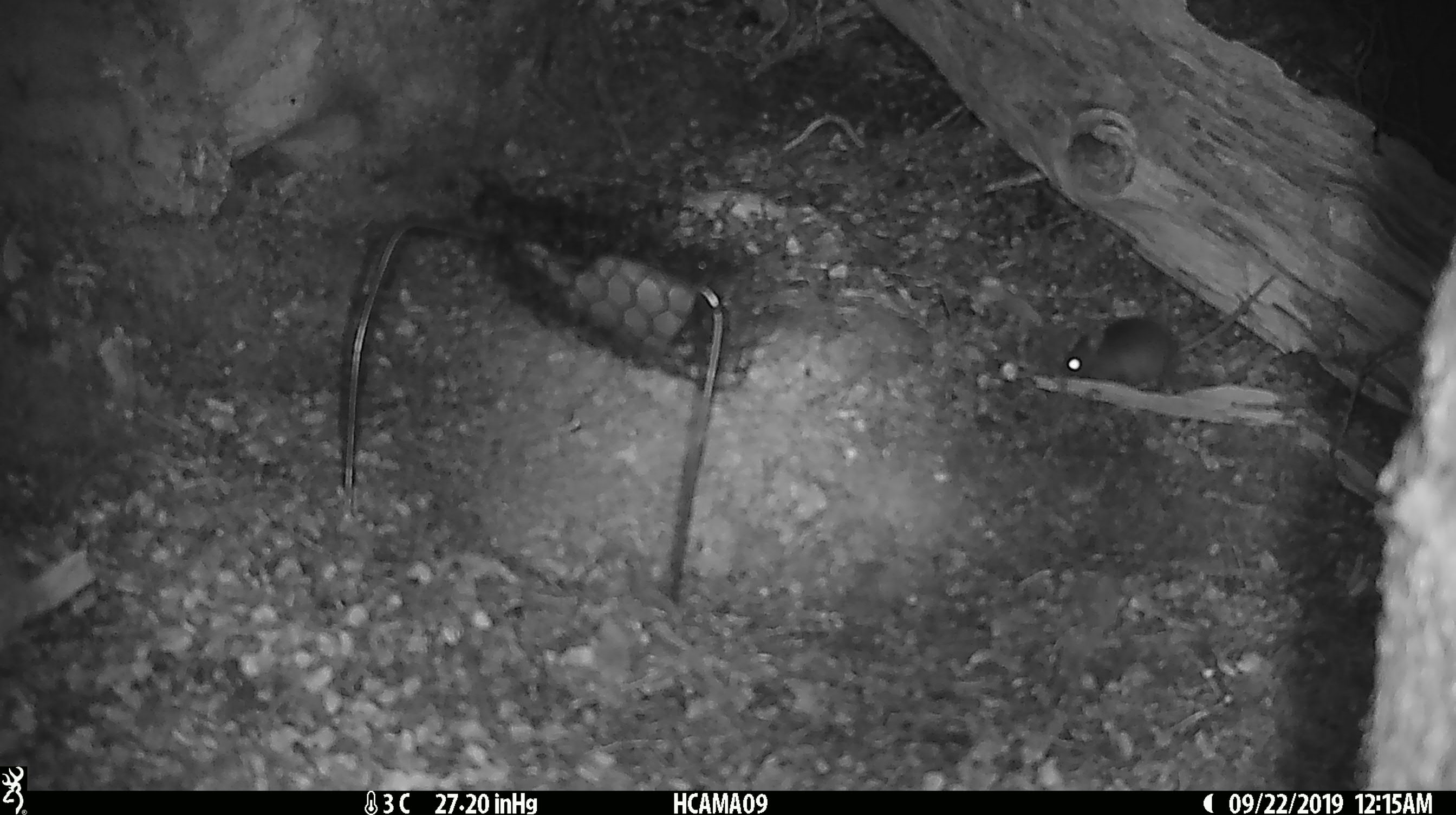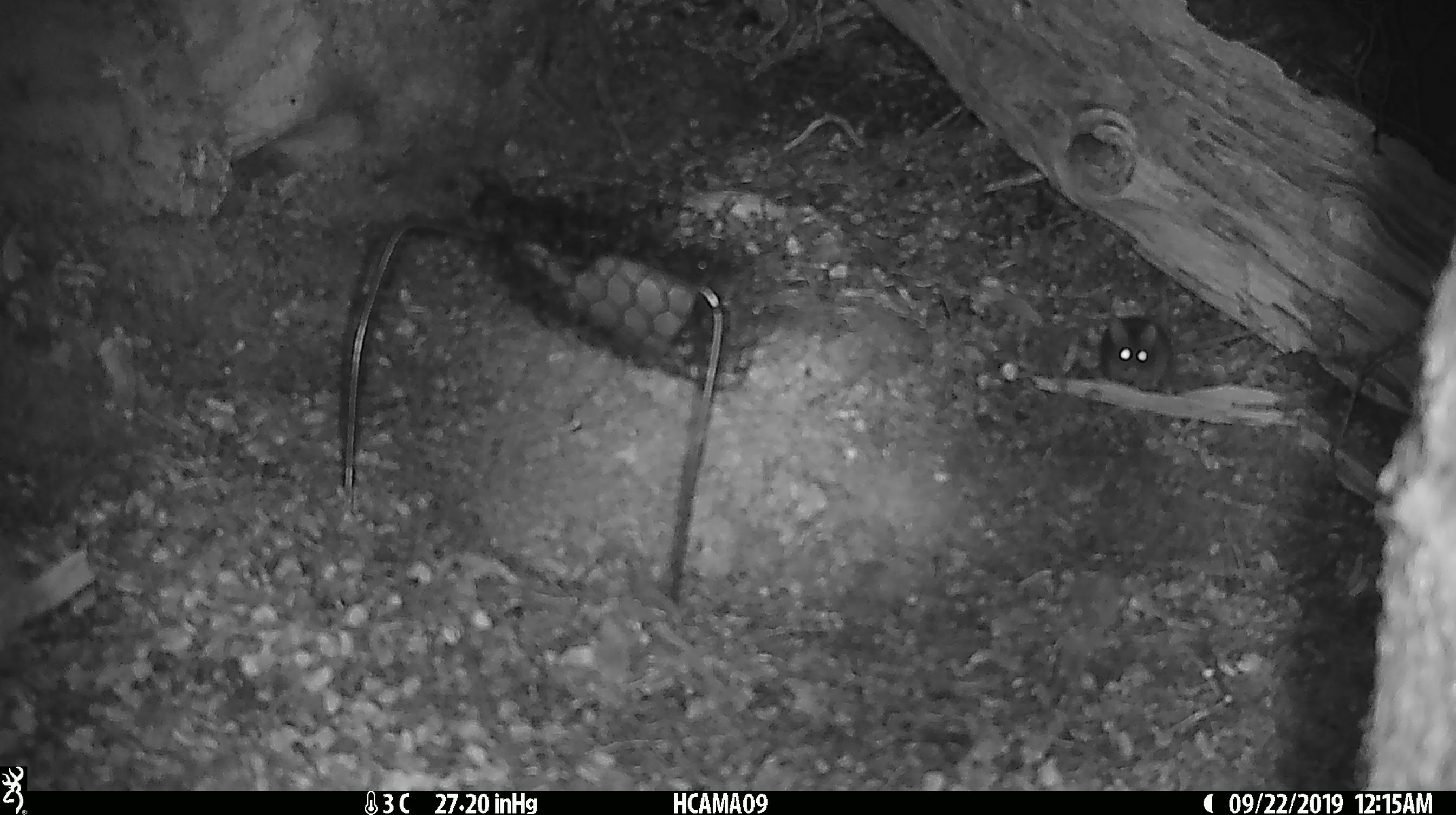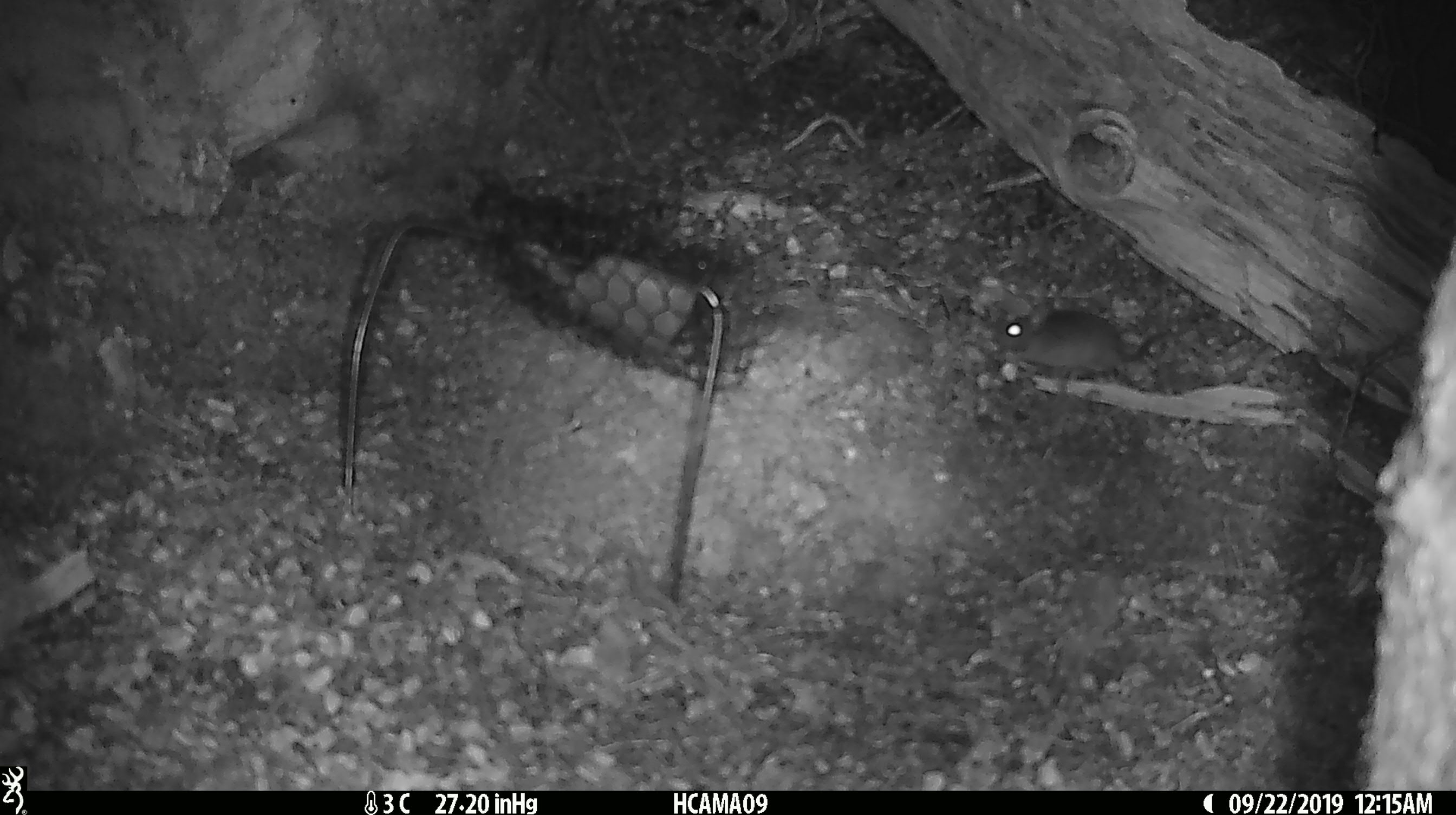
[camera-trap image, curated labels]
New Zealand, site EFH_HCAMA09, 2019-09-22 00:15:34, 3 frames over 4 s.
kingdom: Animalia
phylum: Chordata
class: Mammalia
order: Rodentia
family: Muridae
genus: Mus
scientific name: Mus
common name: mouse